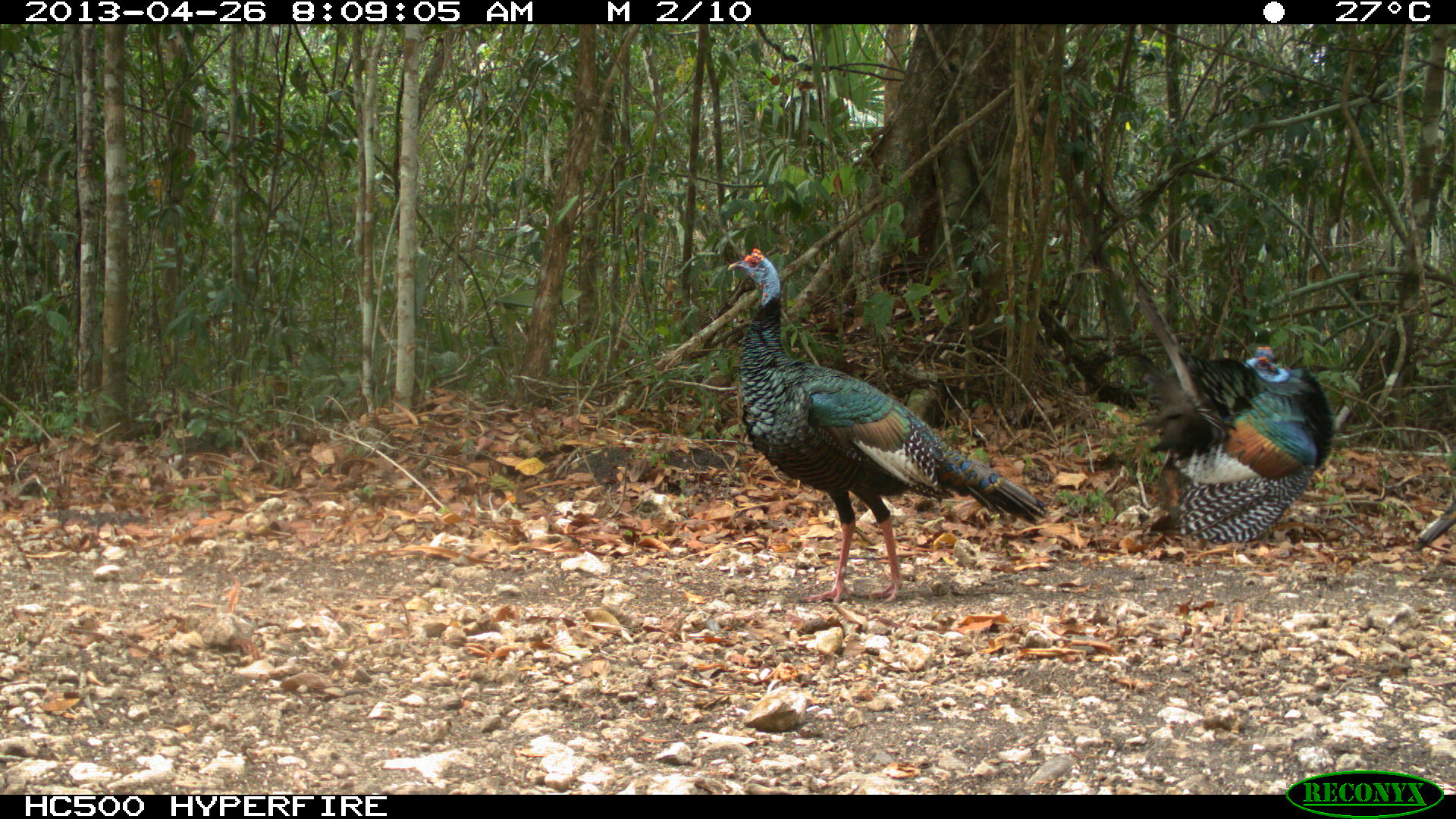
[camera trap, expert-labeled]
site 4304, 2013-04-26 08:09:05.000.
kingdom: Animalia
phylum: Chordata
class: Aves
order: Galliformes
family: Phasianidae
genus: Meleagris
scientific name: Meleagris ocellata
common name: ocellated turkey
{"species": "Meleagris ocellata (ocellated turkey)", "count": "3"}